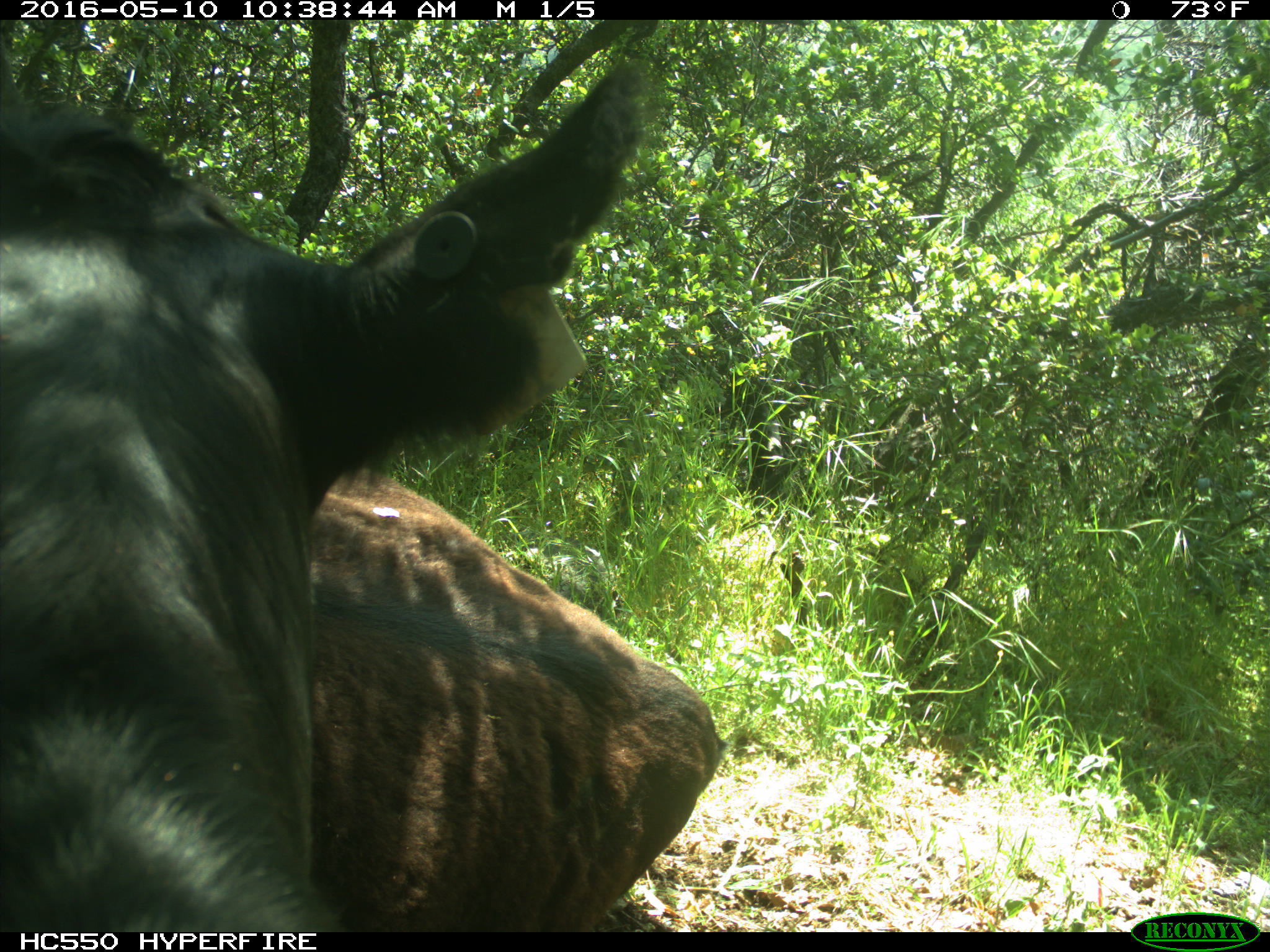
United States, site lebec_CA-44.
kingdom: Animalia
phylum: Chordata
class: Mammalia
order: Artiodactyla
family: Bovidae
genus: Bos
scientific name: Bos taurus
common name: domestic cow